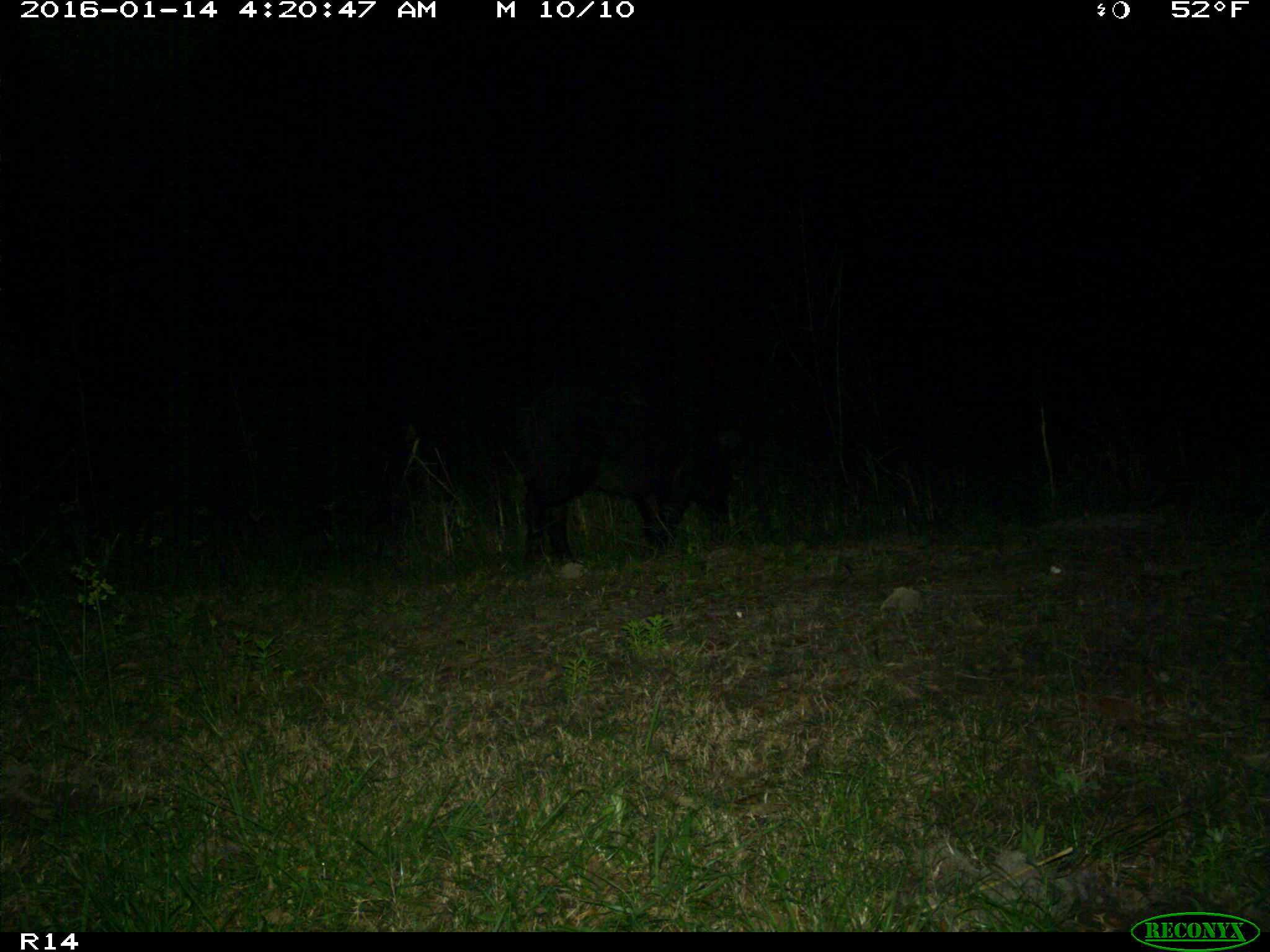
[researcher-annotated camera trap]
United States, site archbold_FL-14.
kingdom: Animalia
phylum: Chordata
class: Mammalia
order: Artiodactyla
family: Suidae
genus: Sus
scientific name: Sus scrofa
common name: wild boar